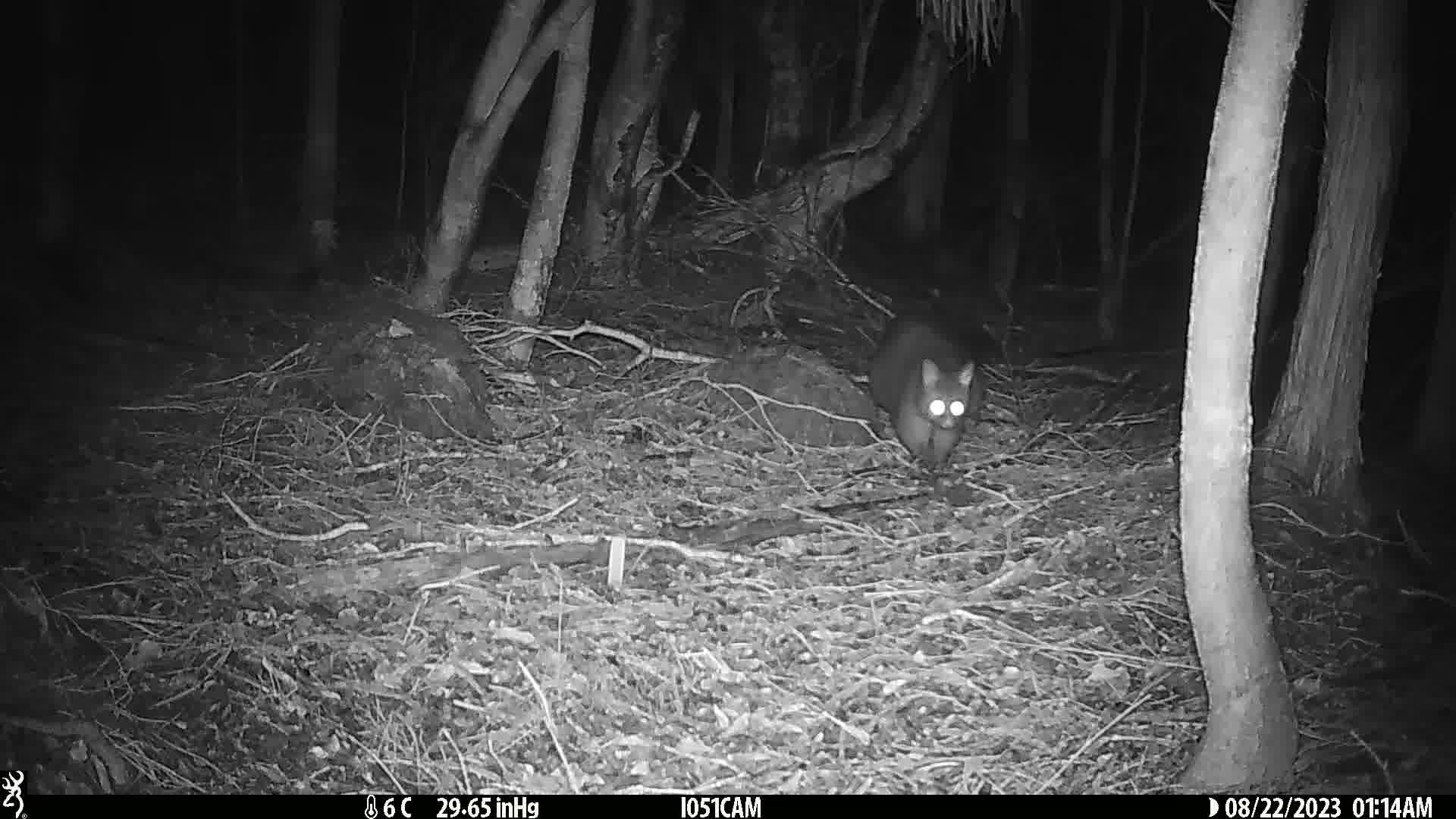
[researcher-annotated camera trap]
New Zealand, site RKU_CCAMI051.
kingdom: Animalia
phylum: Chordata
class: Mammalia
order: Diprotodontia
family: Phalangeridae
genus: Trichosurus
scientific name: Trichosurus vulpecula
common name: common brushtail possum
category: possum